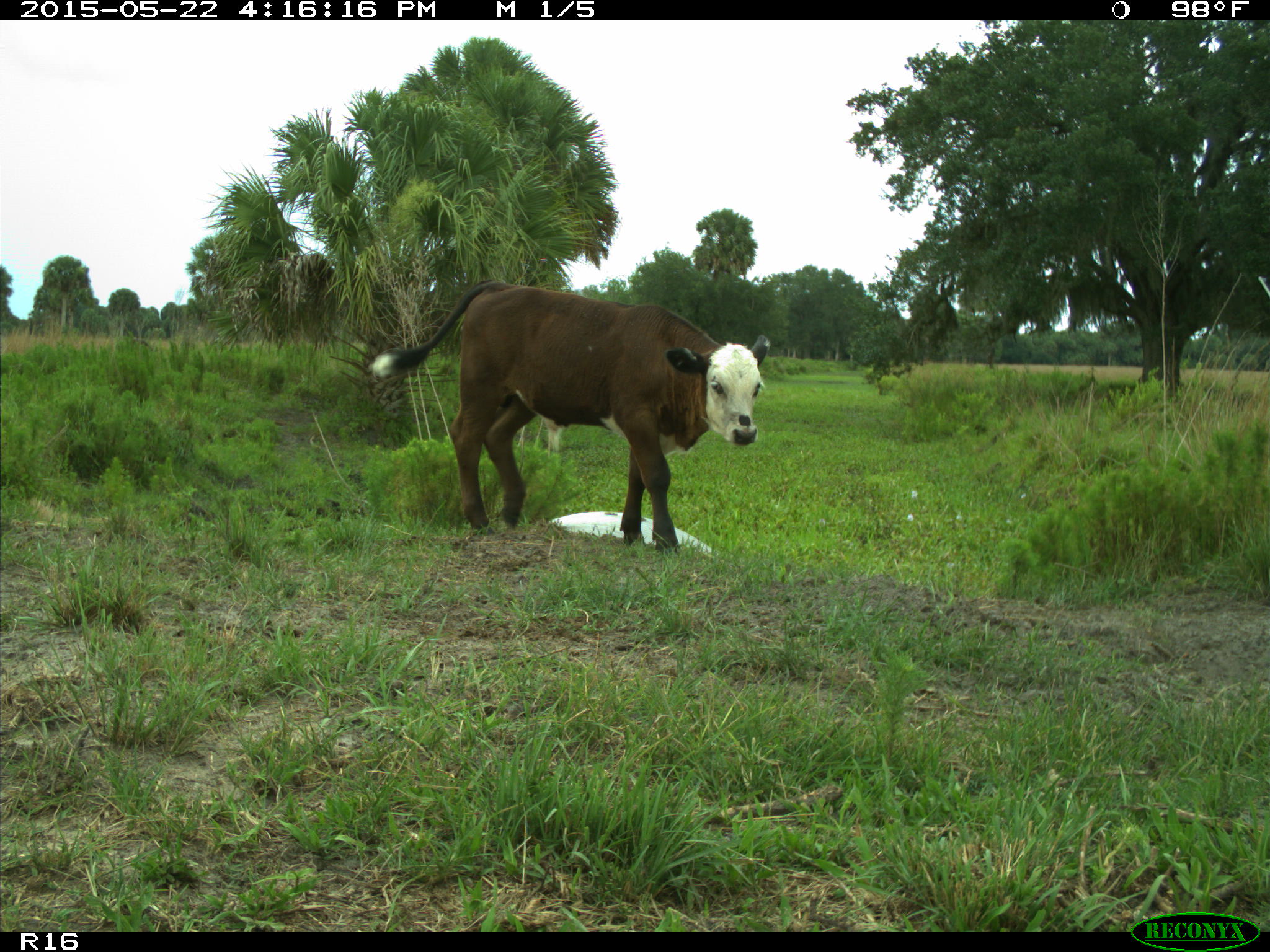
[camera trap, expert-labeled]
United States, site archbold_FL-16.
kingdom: Animalia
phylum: Chordata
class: Mammalia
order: Artiodactyla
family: Bovidae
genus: Bos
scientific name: Bos taurus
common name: domestic cow